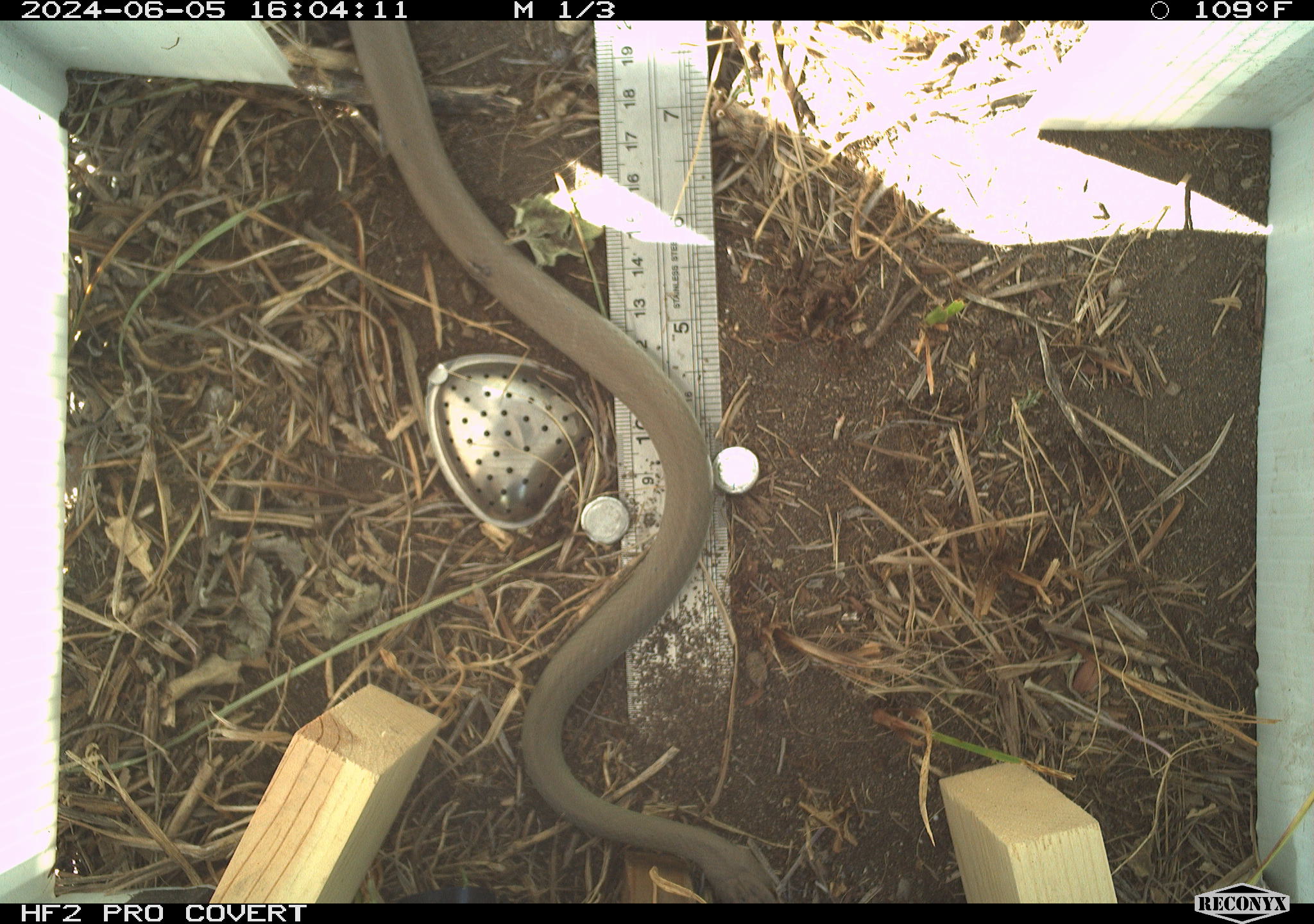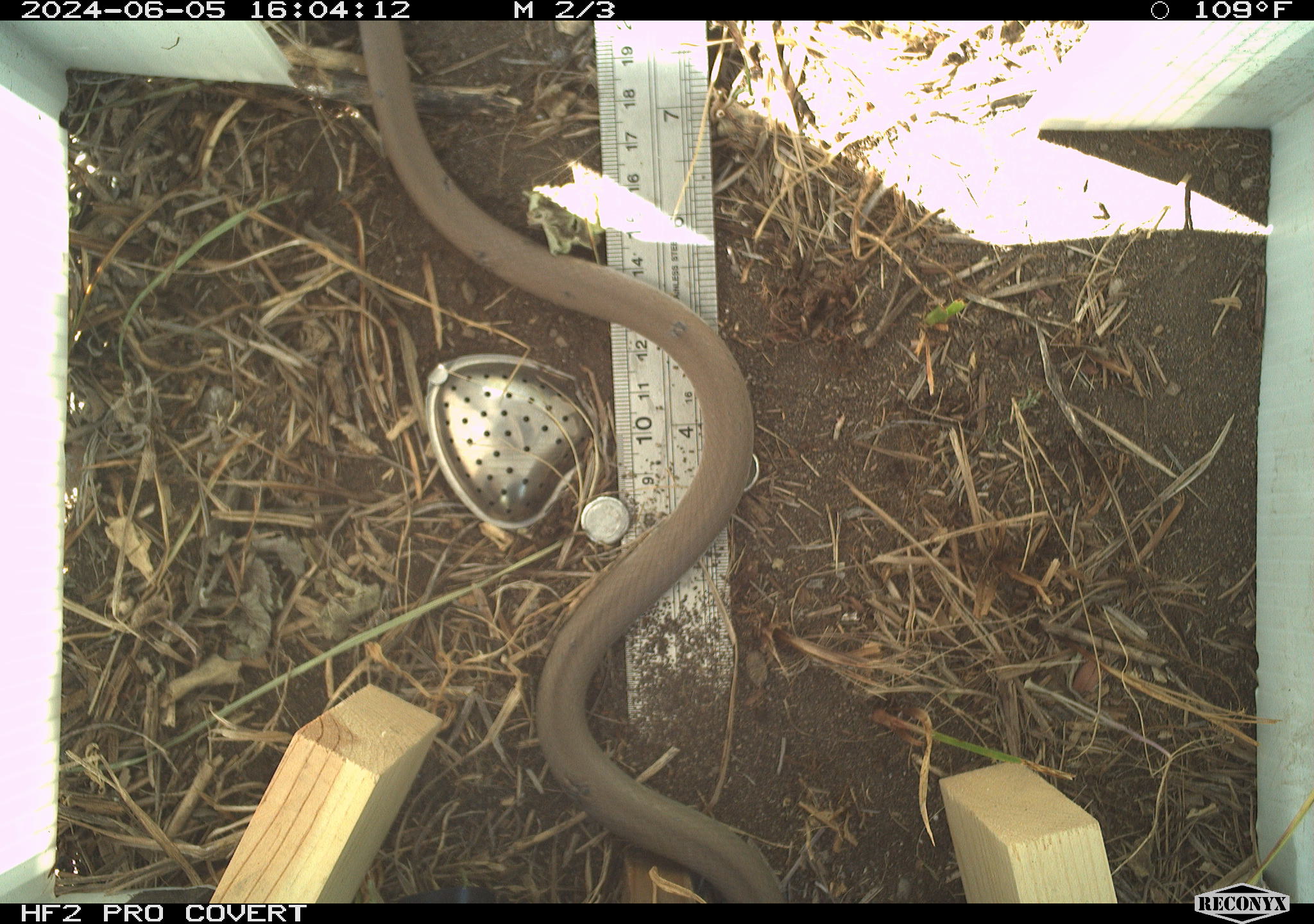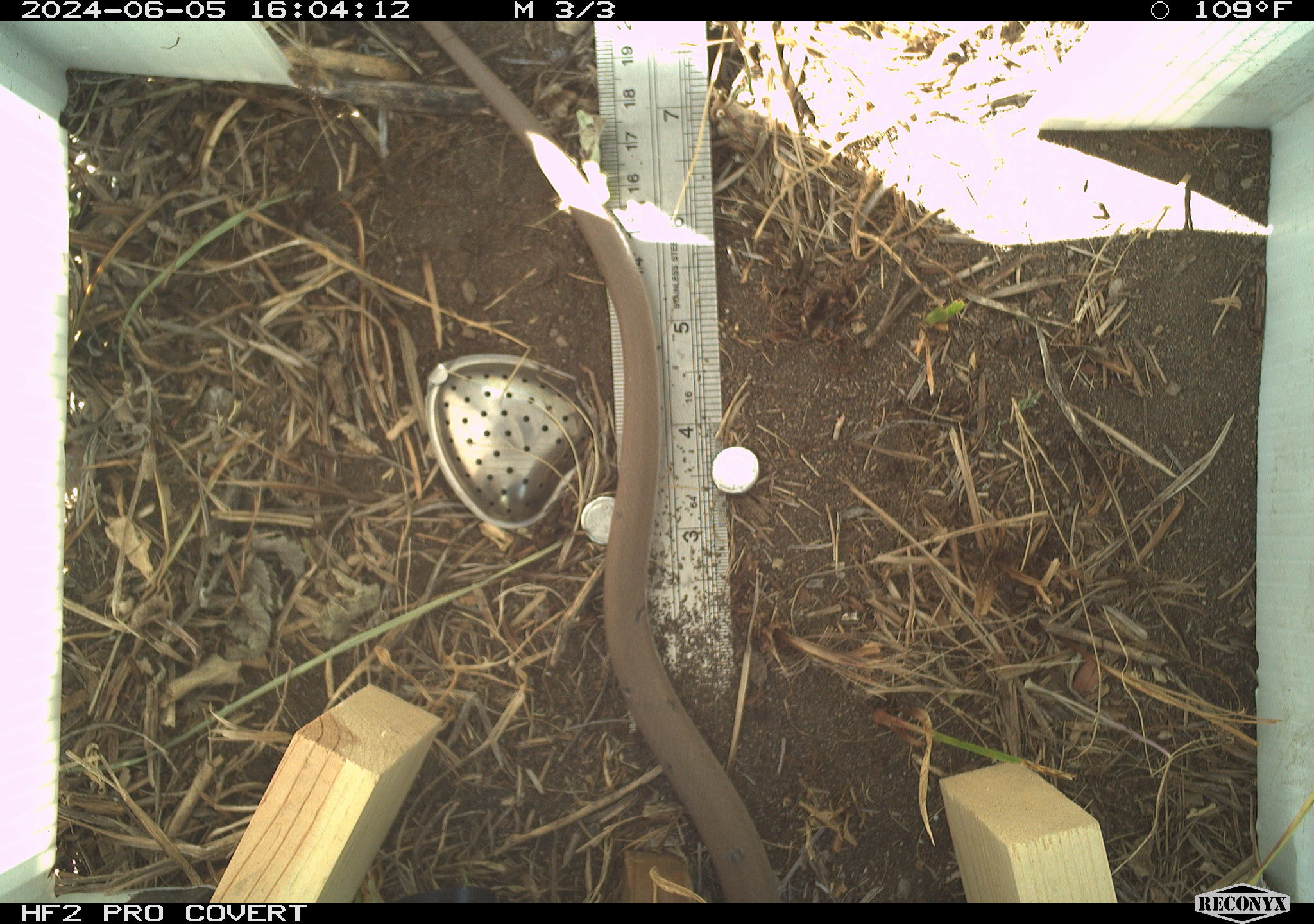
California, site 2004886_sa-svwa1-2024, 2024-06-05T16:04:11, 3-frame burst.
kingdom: Animalia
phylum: Chordata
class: Reptilia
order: Squamata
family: Colubridae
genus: Coluber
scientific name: Coluber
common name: north american racers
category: coluber species